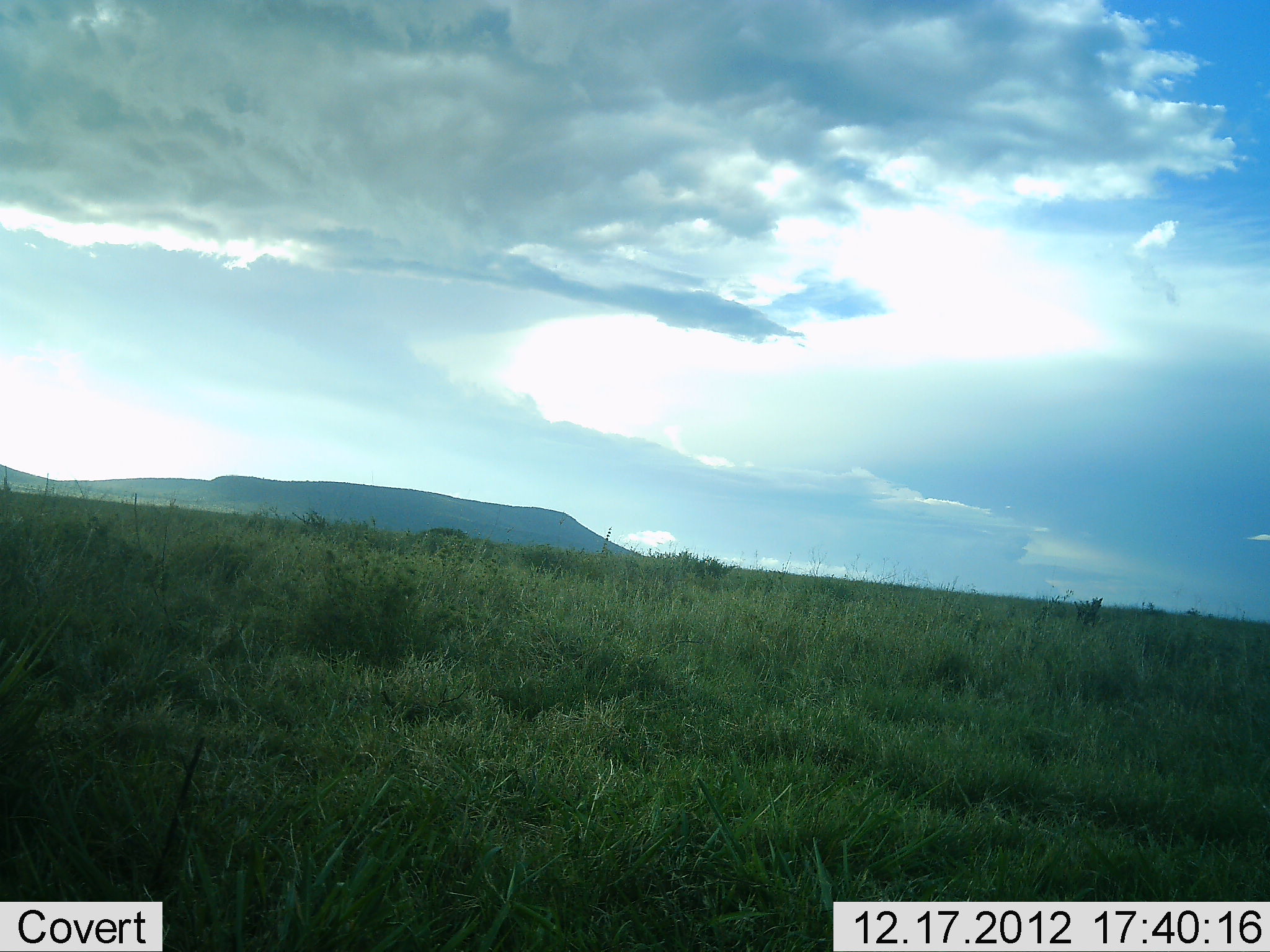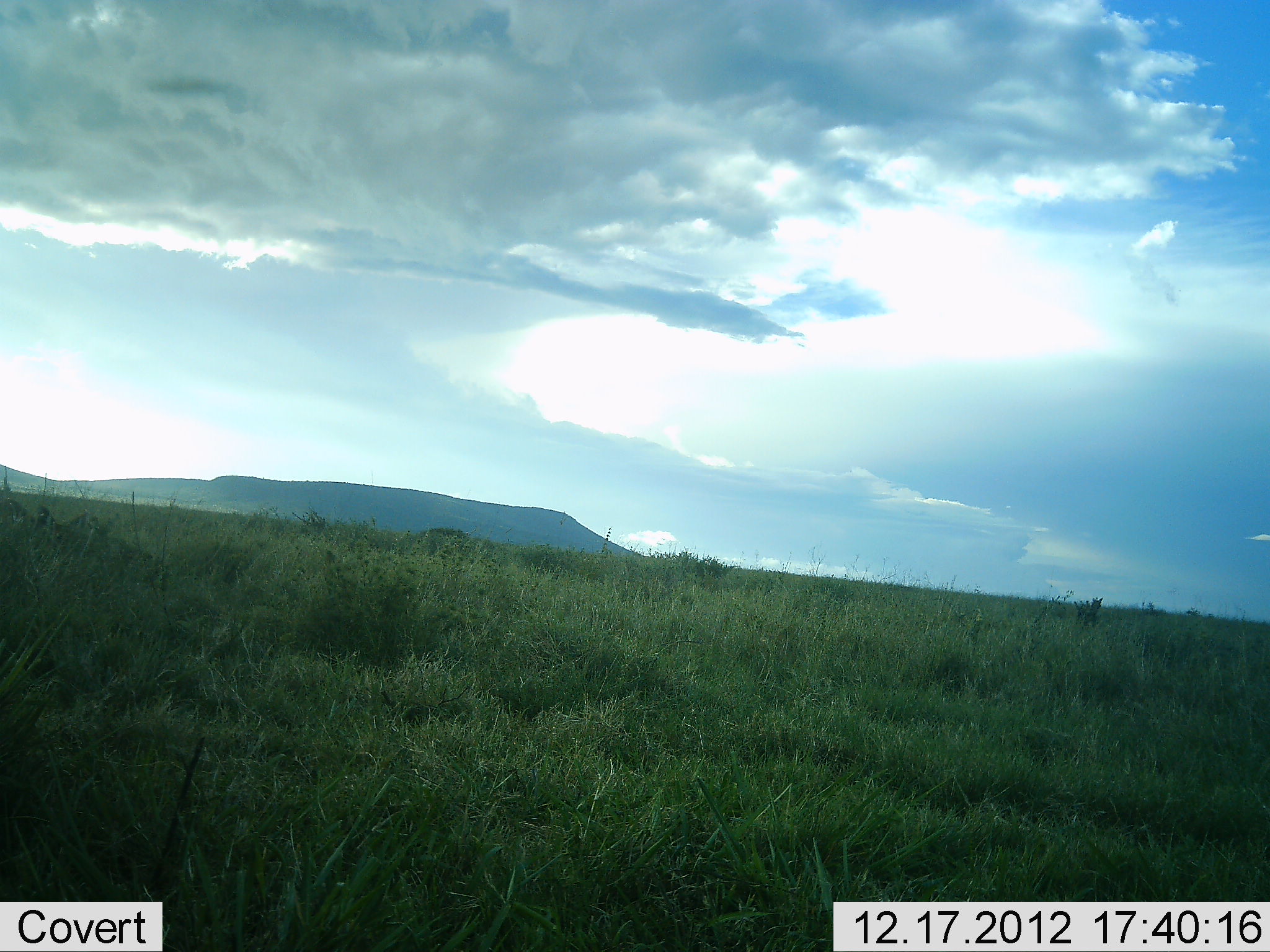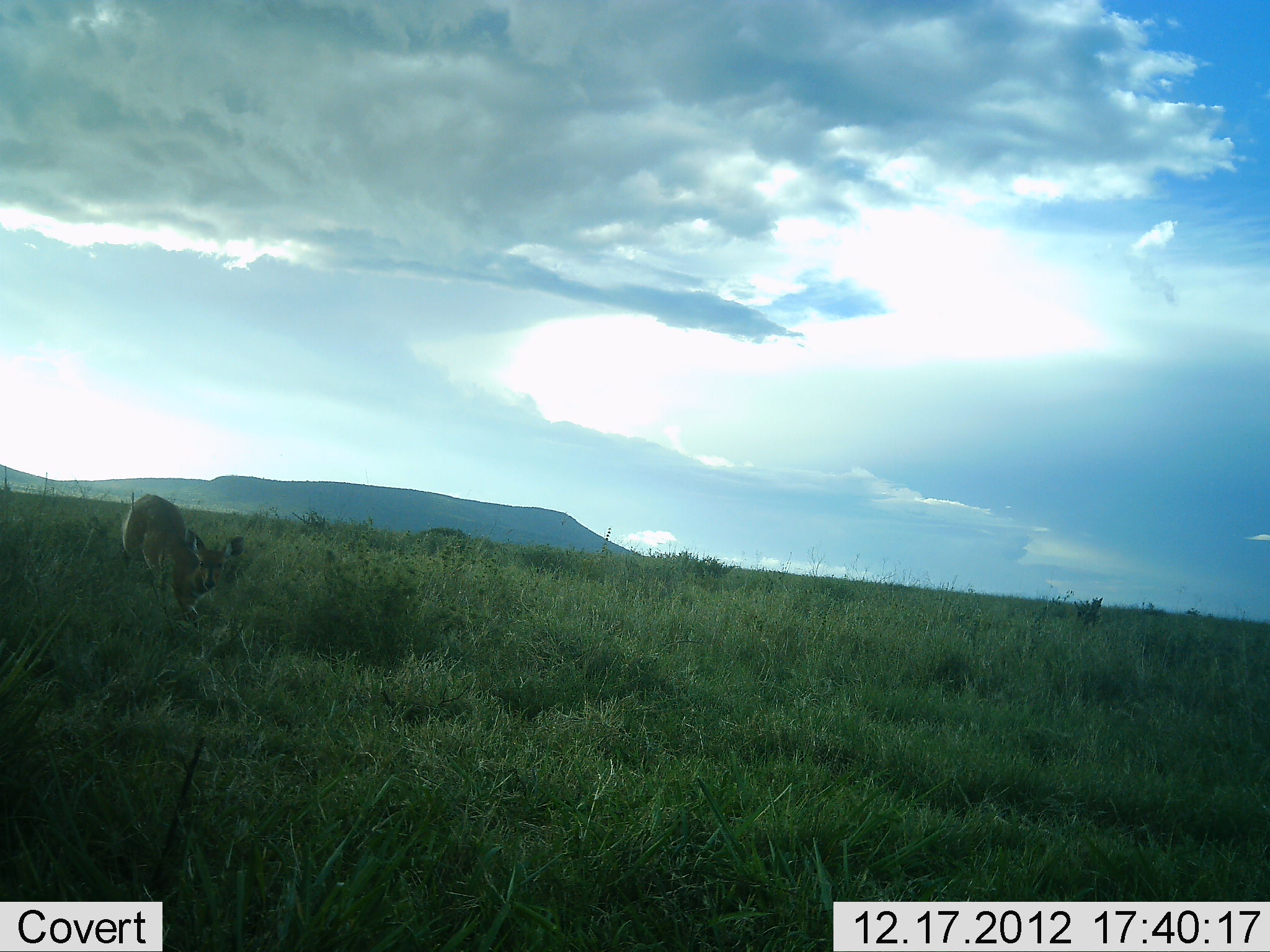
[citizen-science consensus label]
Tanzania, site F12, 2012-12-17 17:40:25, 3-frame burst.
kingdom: Animalia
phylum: Chordata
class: Mammalia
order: Artiodactyla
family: Bovidae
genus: Aepyceros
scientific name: Aepyceros melampus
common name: impala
Impala (Aepyceros melampus), count 1. Behavior (volunteer vote fractions): standing 14%, resting 0%, moving 86%, interacting 0%. Young present (vote fraction): 0%. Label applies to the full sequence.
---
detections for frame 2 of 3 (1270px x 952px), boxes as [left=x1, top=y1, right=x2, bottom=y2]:
animal: [left=0, top=499, right=86, bottom=560]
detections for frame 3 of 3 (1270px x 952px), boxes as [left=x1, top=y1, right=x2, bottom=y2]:
animal: [left=119, top=493, right=246, bottom=625]